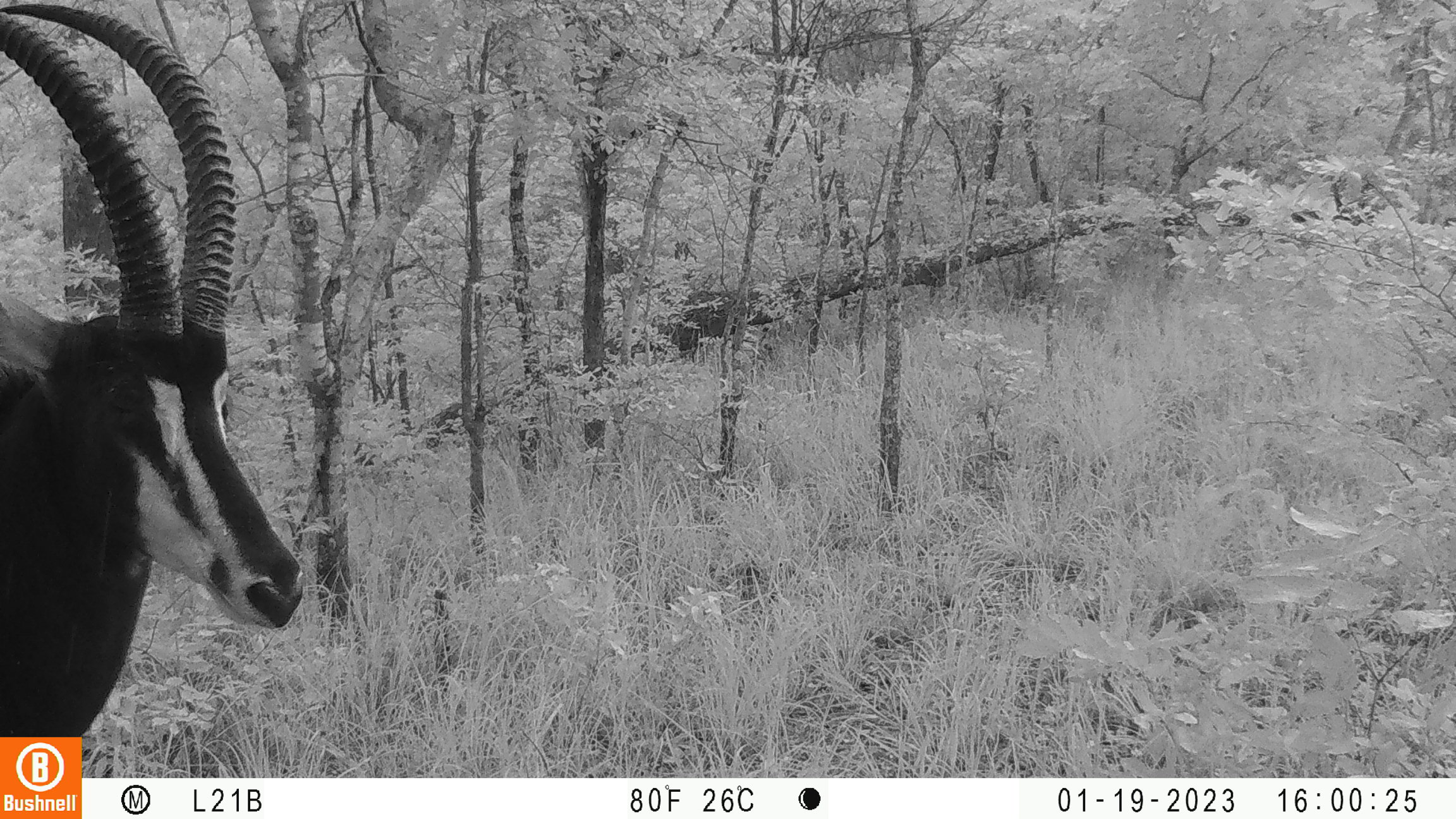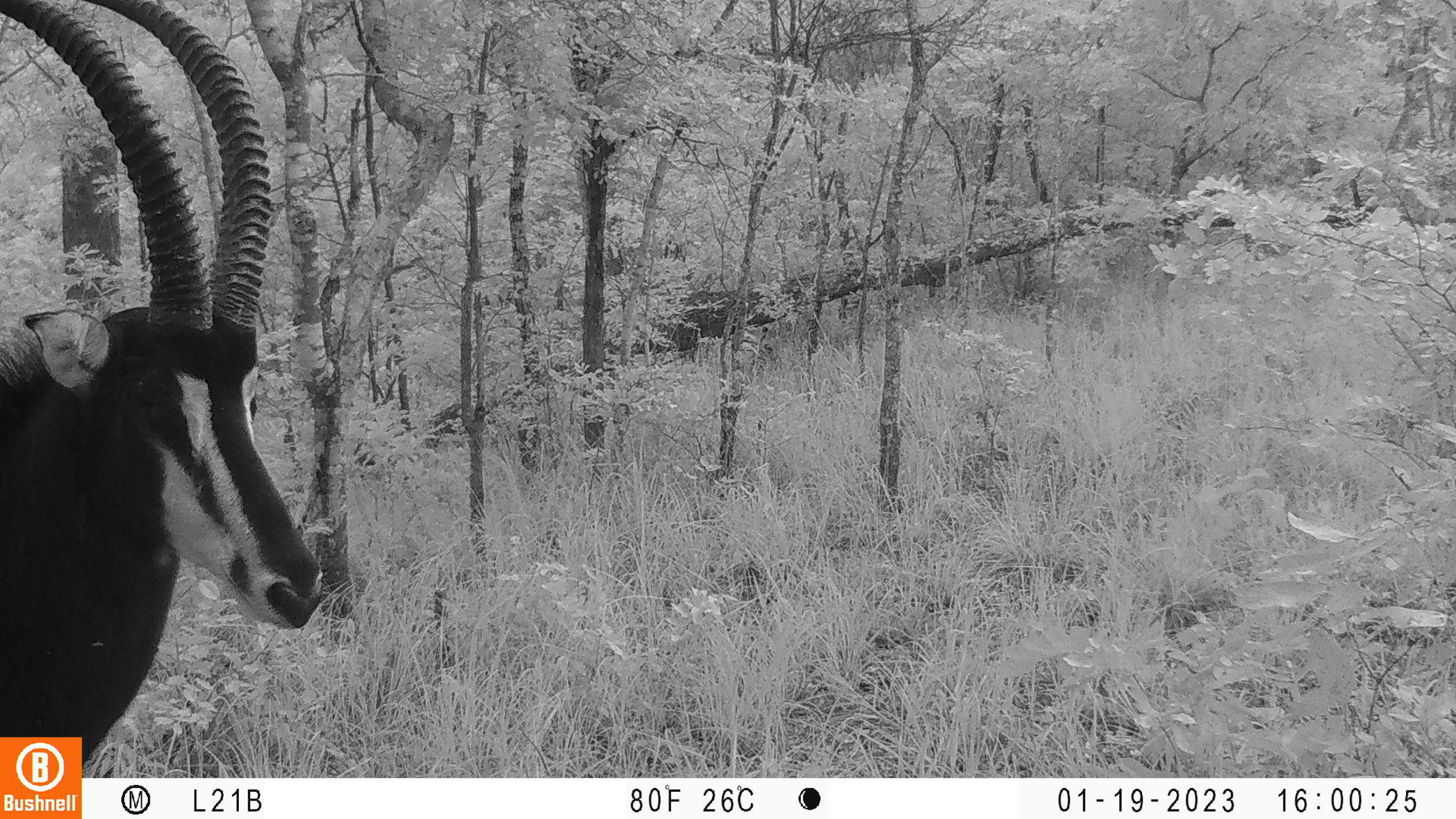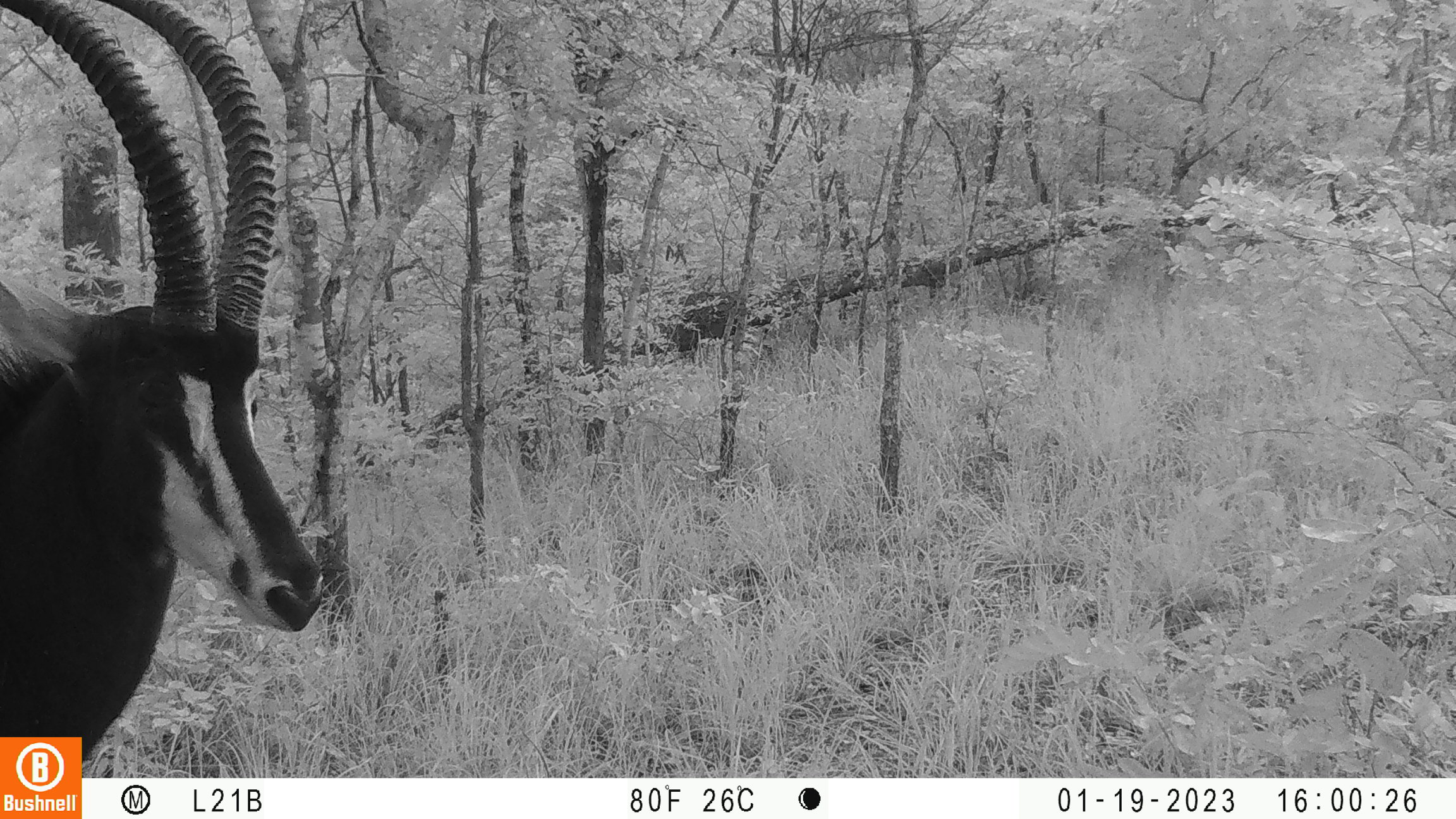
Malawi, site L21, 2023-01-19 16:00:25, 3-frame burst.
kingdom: Animalia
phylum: Chordata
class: Mammalia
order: Artiodactyla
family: Bovidae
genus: Hippotragus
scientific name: Hippotragus niger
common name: sable antelope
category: sable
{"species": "sable (sable antelope) (Hippotragus niger)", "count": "1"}